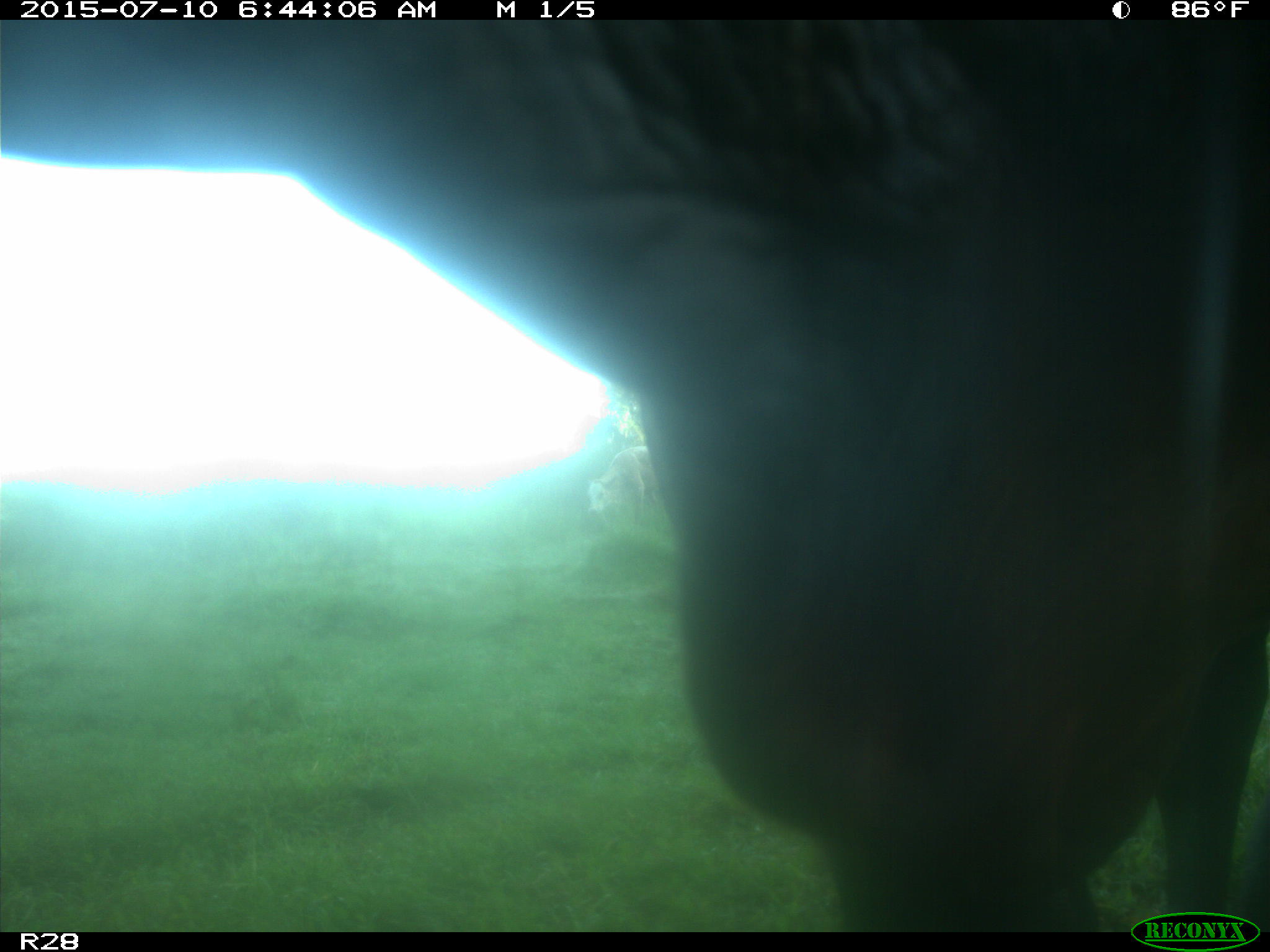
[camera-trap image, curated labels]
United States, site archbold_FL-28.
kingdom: Animalia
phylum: Chordata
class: Mammalia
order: Artiodactyla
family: Bovidae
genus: Bos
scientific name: Bos taurus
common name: domestic cow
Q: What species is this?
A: Bos taurus (domestic cow).